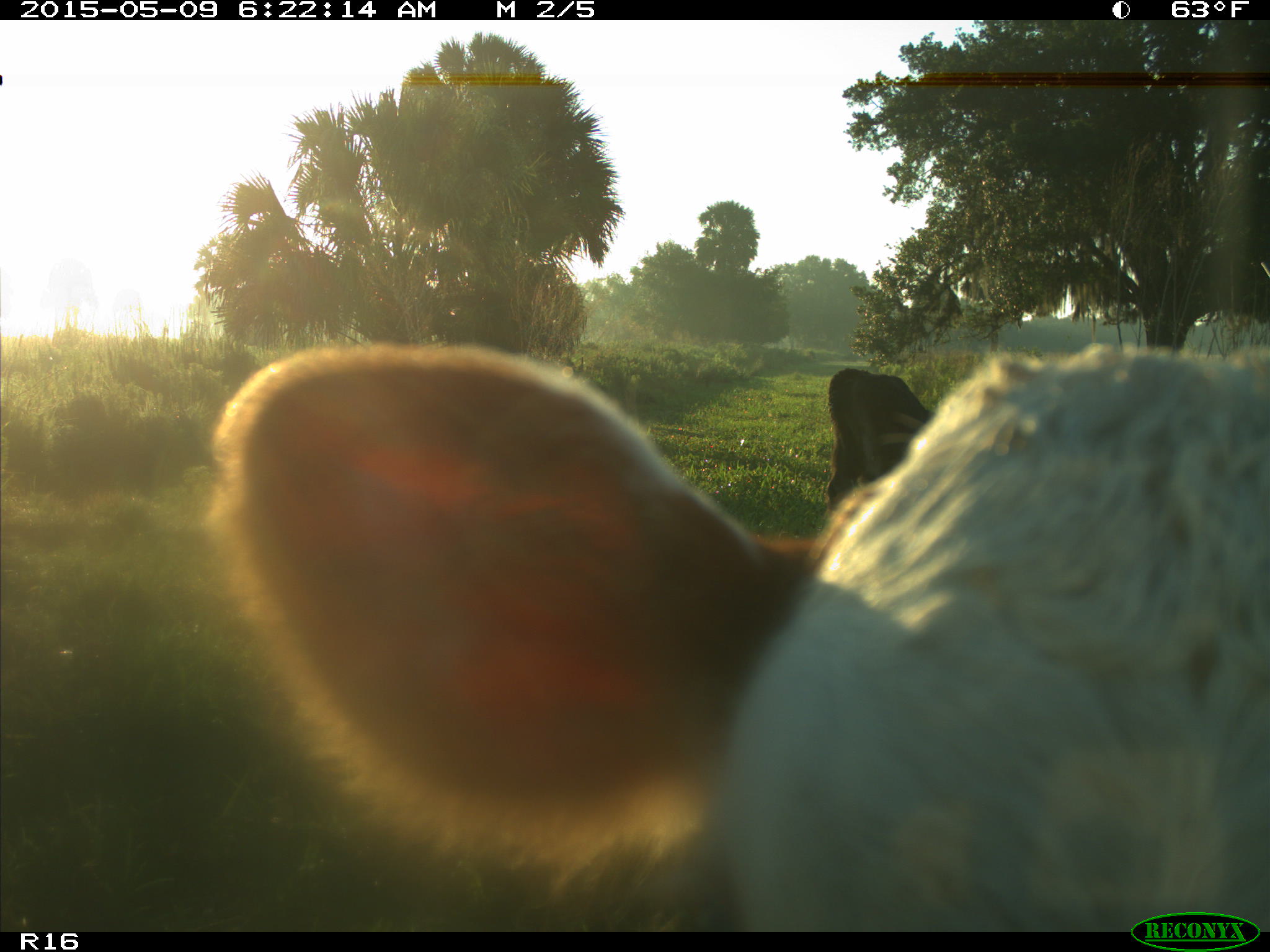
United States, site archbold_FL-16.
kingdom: Animalia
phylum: Chordata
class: Mammalia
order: Artiodactyla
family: Bovidae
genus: Bos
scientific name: Bos taurus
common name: domestic cow